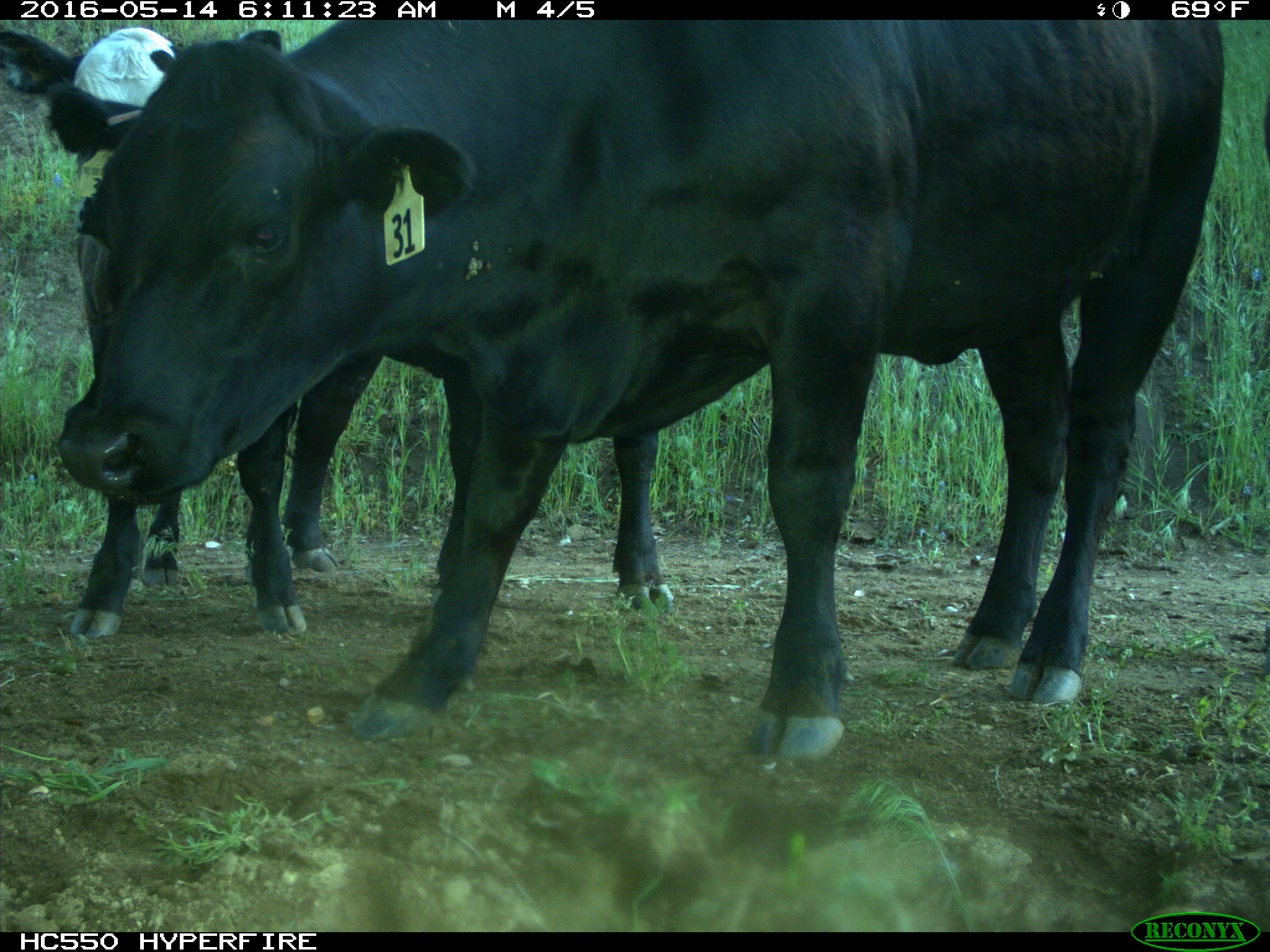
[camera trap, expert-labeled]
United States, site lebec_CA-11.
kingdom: Animalia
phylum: Chordata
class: Mammalia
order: Artiodactyla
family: Bovidae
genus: Bos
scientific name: Bos taurus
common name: domestic cow